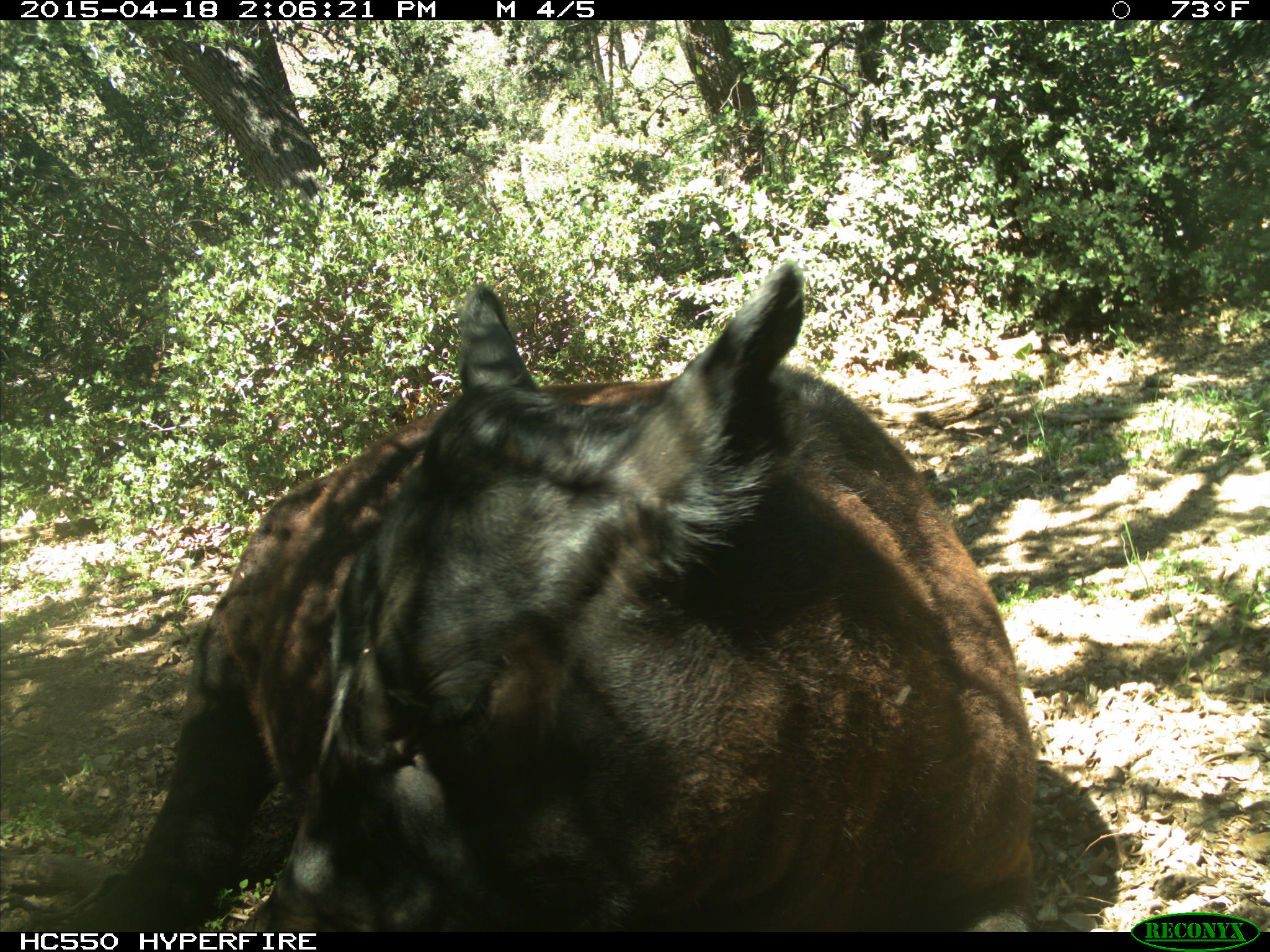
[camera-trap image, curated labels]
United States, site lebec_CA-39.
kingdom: Animalia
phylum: Chordata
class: Mammalia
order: Artiodactyla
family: Bovidae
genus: Bos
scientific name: Bos taurus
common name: domestic cow